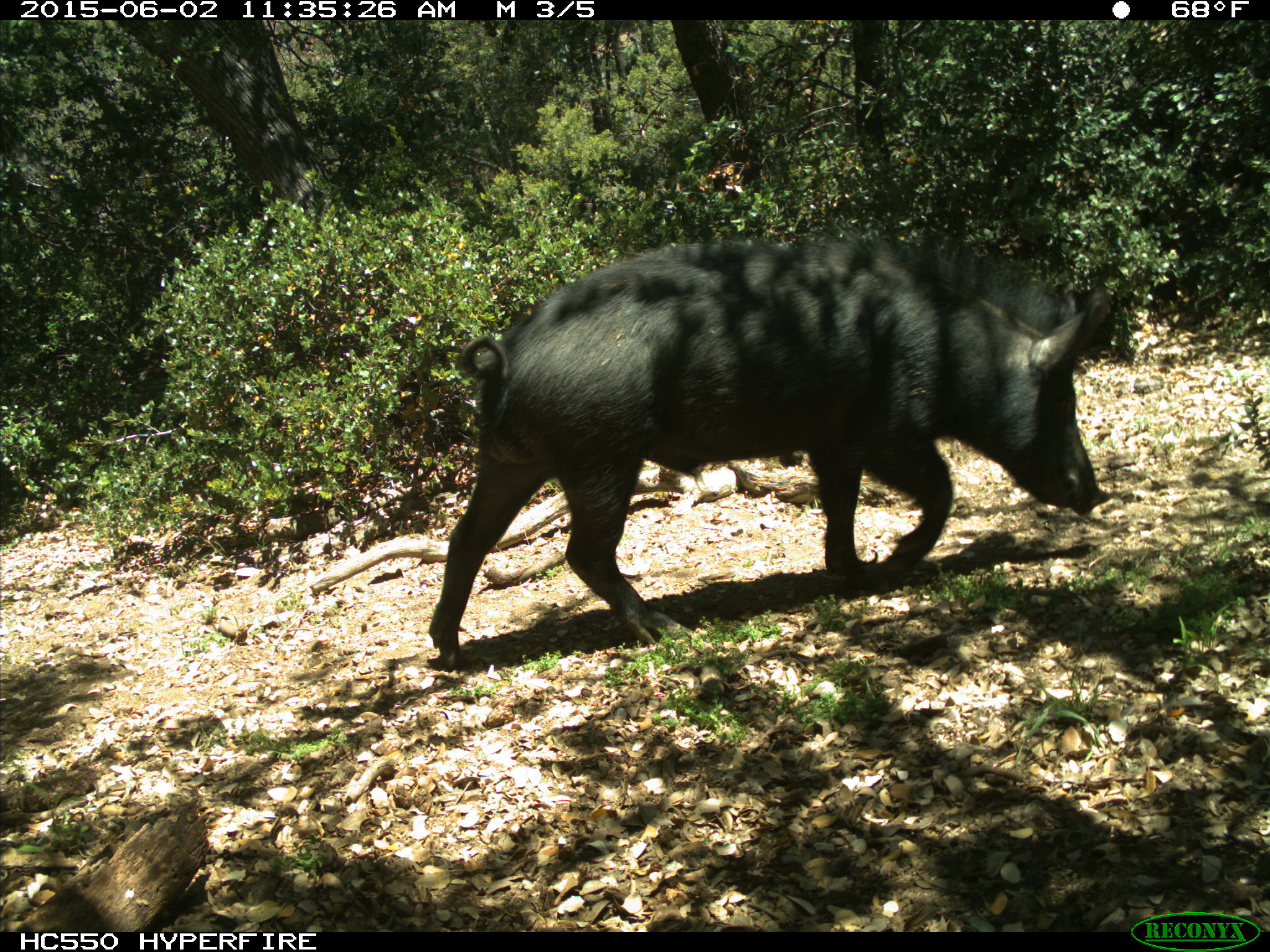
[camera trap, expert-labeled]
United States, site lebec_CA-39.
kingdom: Animalia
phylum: Chordata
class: Mammalia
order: Artiodactyla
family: Suidae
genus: Sus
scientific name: Sus scrofa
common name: wild boar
Sus scrofa (wild boar).